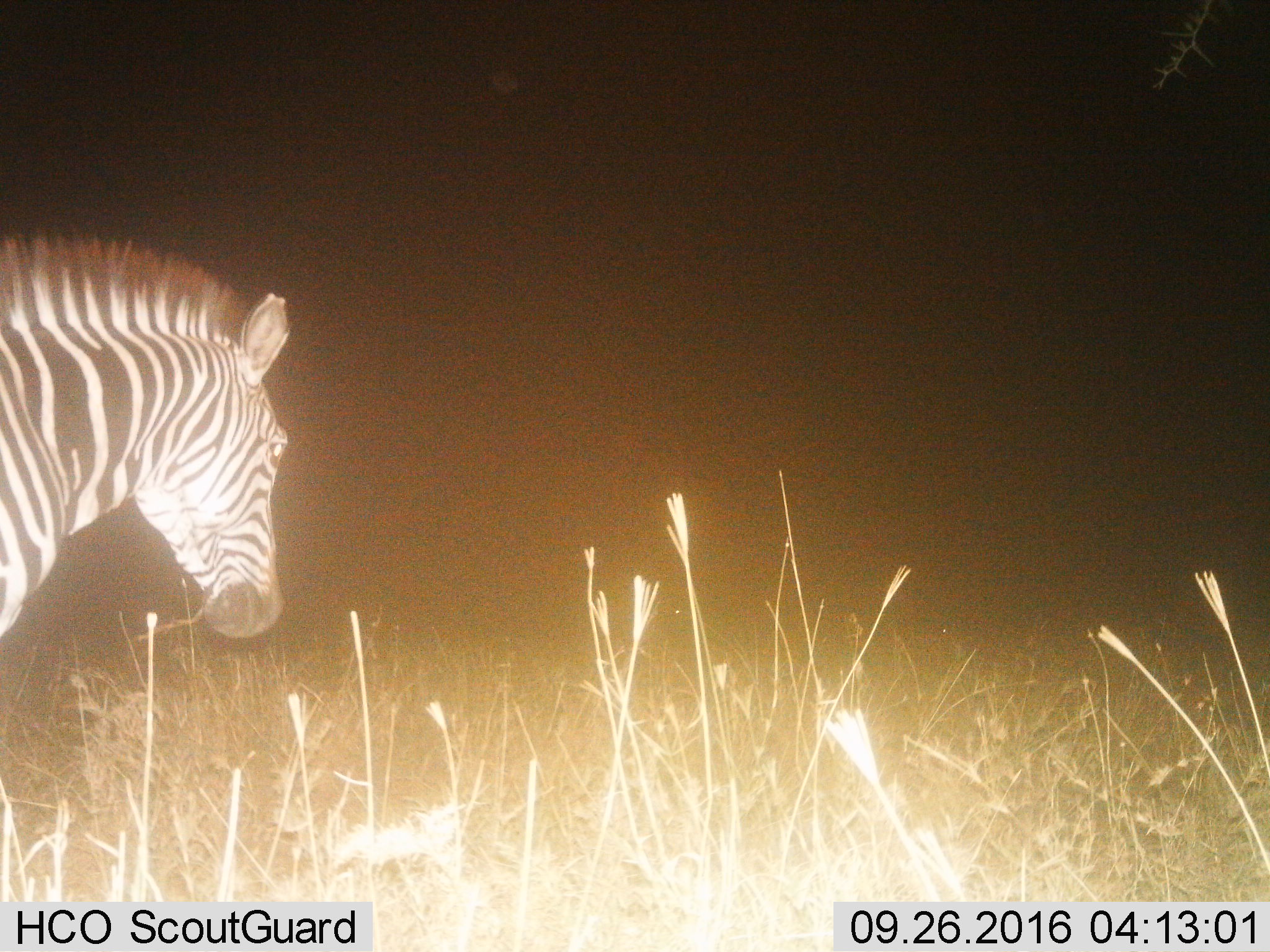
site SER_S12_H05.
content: unidentified animal